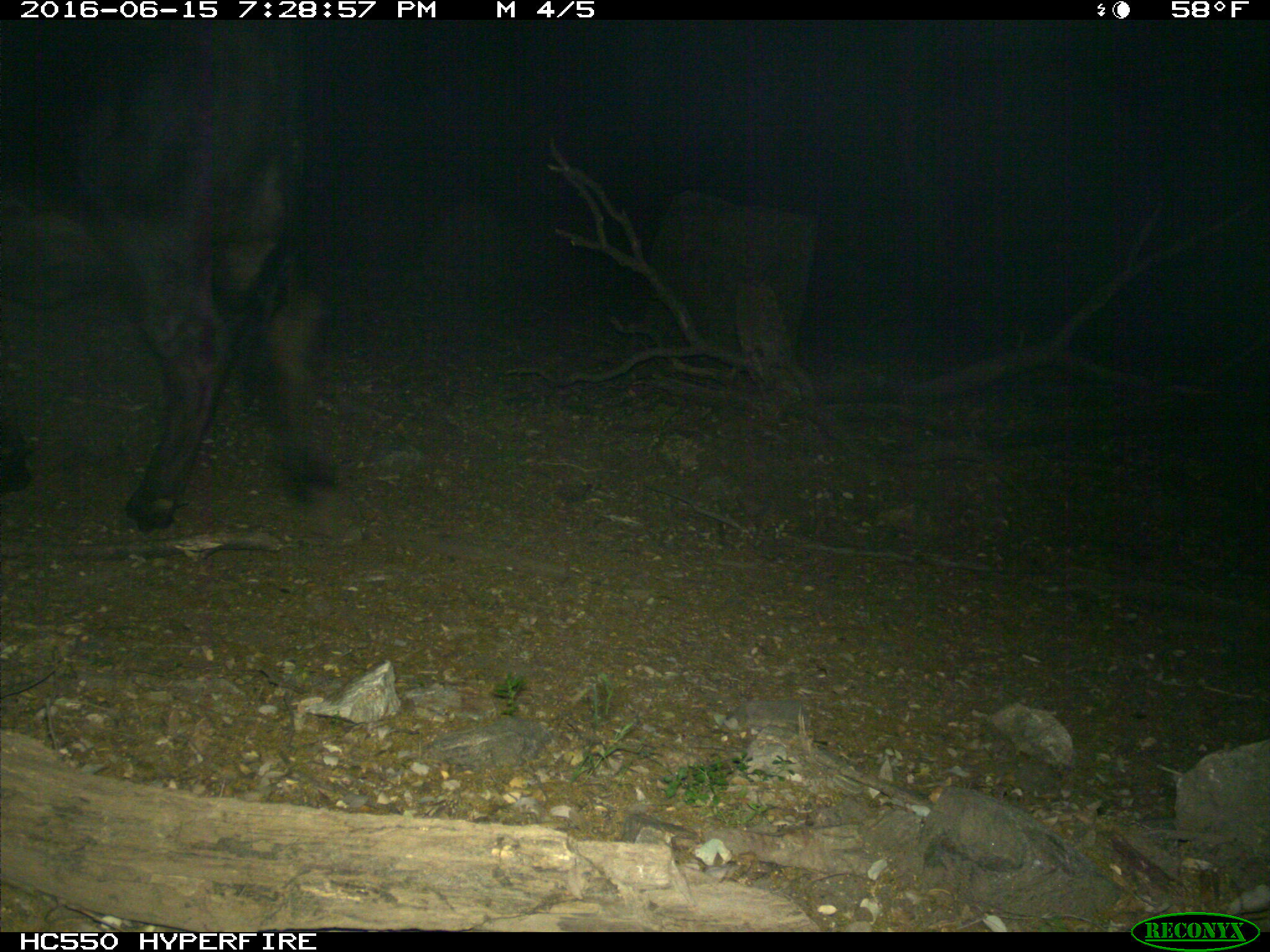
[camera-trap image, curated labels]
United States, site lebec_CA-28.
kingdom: Animalia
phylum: Chordata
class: Mammalia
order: Artiodactyla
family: Bovidae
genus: Bos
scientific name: Bos taurus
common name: domestic cow